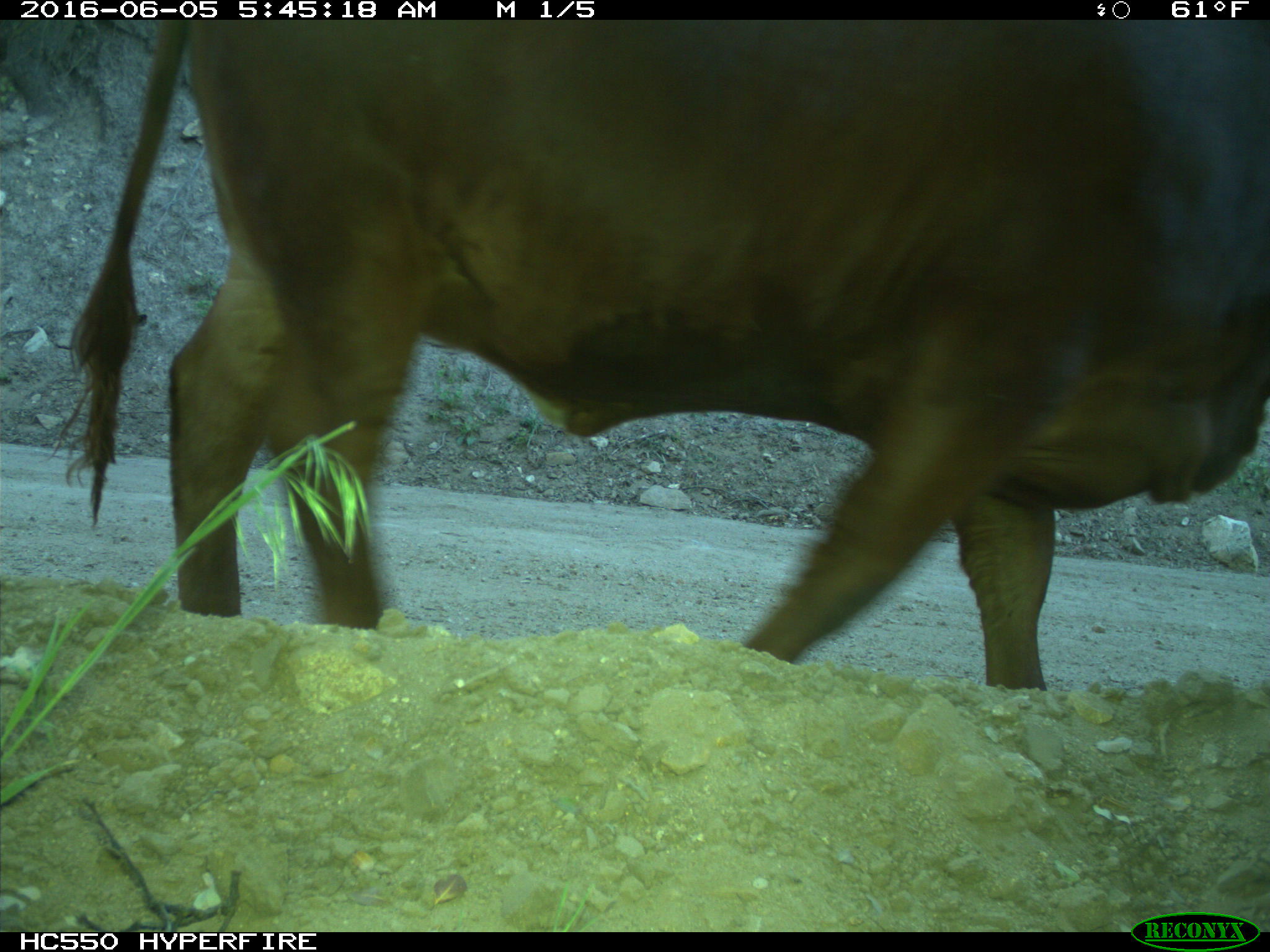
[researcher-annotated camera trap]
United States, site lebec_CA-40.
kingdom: Animalia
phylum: Chordata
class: Mammalia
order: Artiodactyla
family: Bovidae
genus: Bos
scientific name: Bos taurus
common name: domestic cow